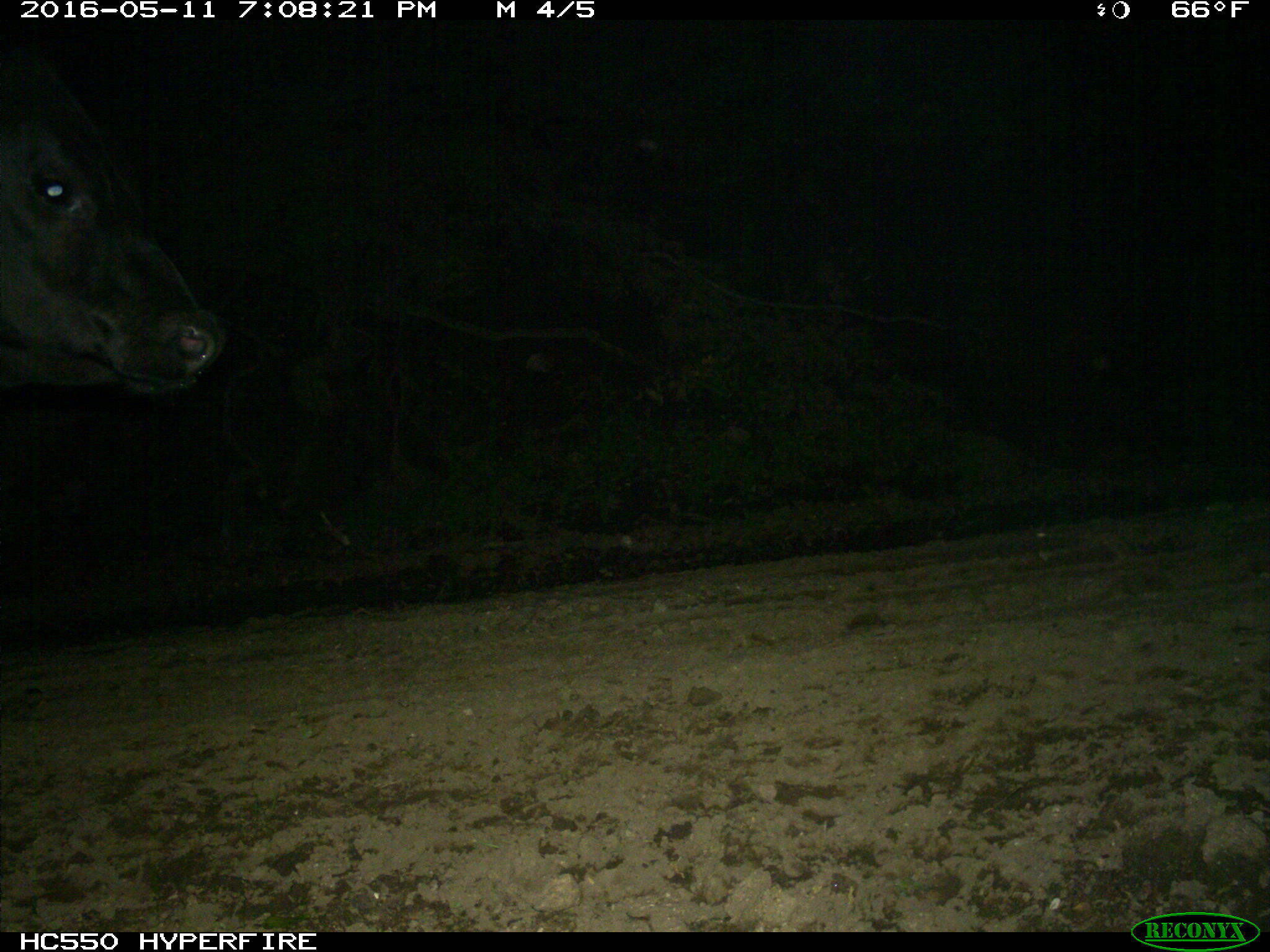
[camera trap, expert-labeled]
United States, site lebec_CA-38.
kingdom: Animalia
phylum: Chordata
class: Mammalia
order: Artiodactyla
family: Bovidae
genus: Bos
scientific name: Bos taurus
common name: domestic cow